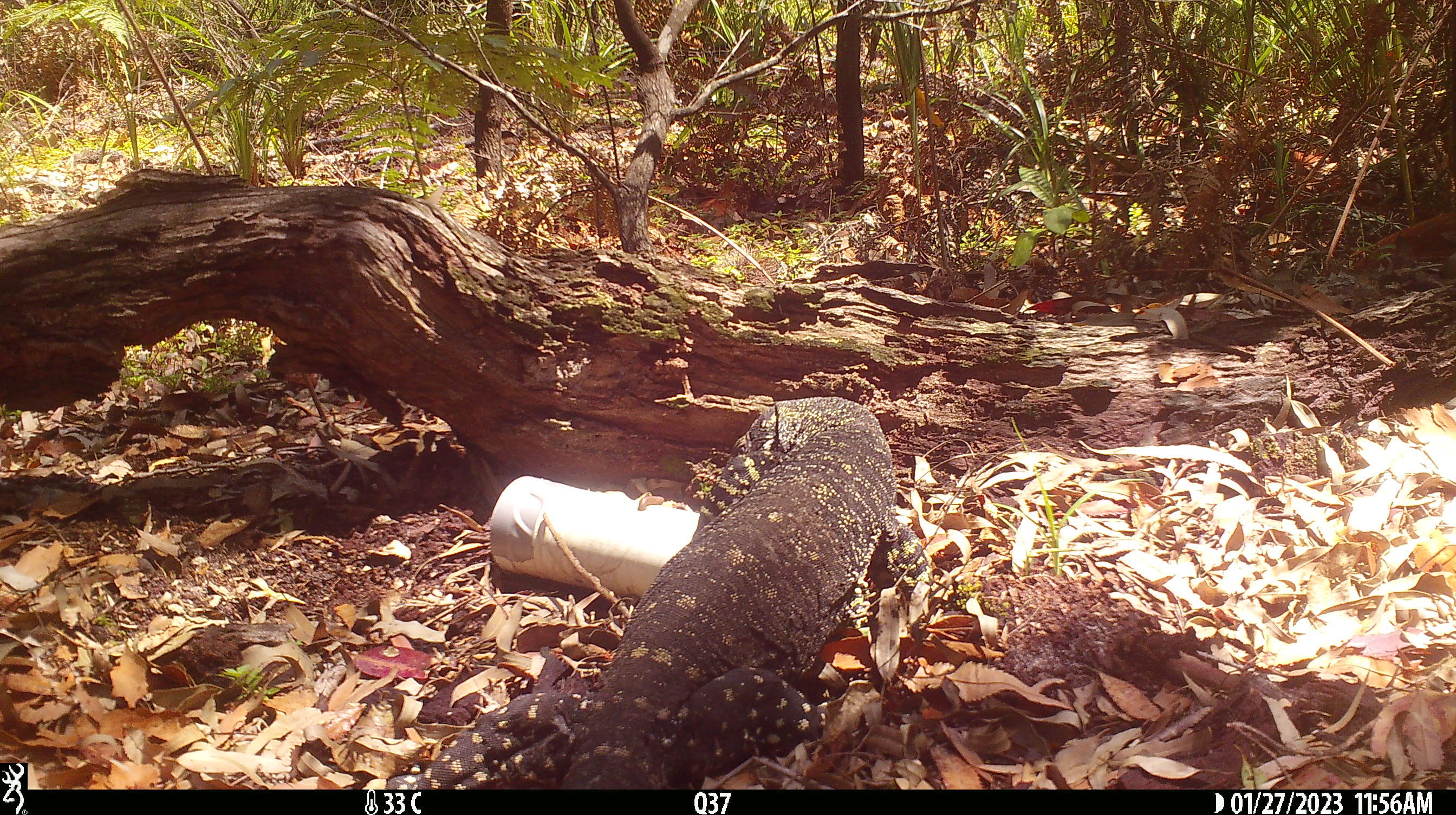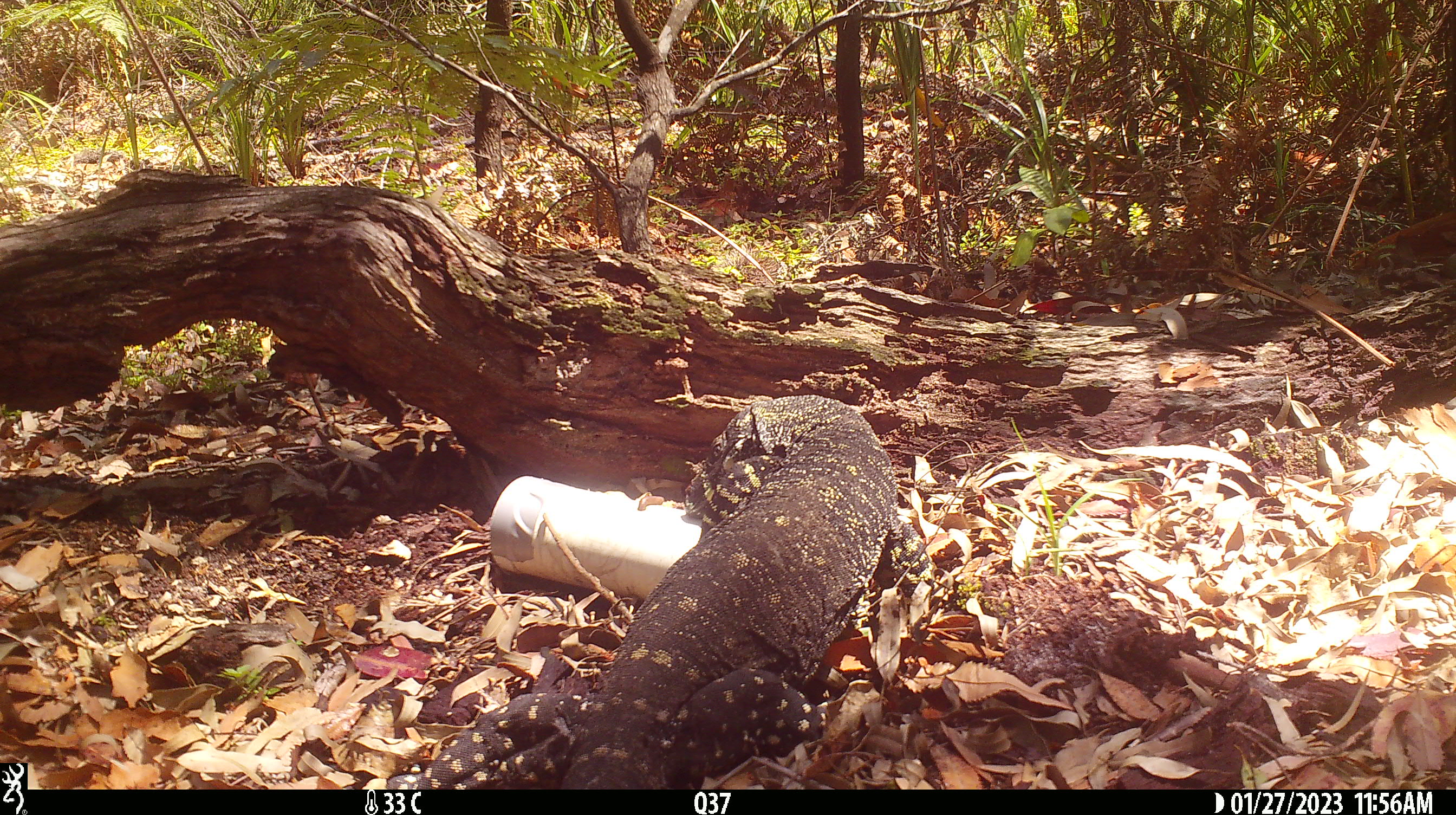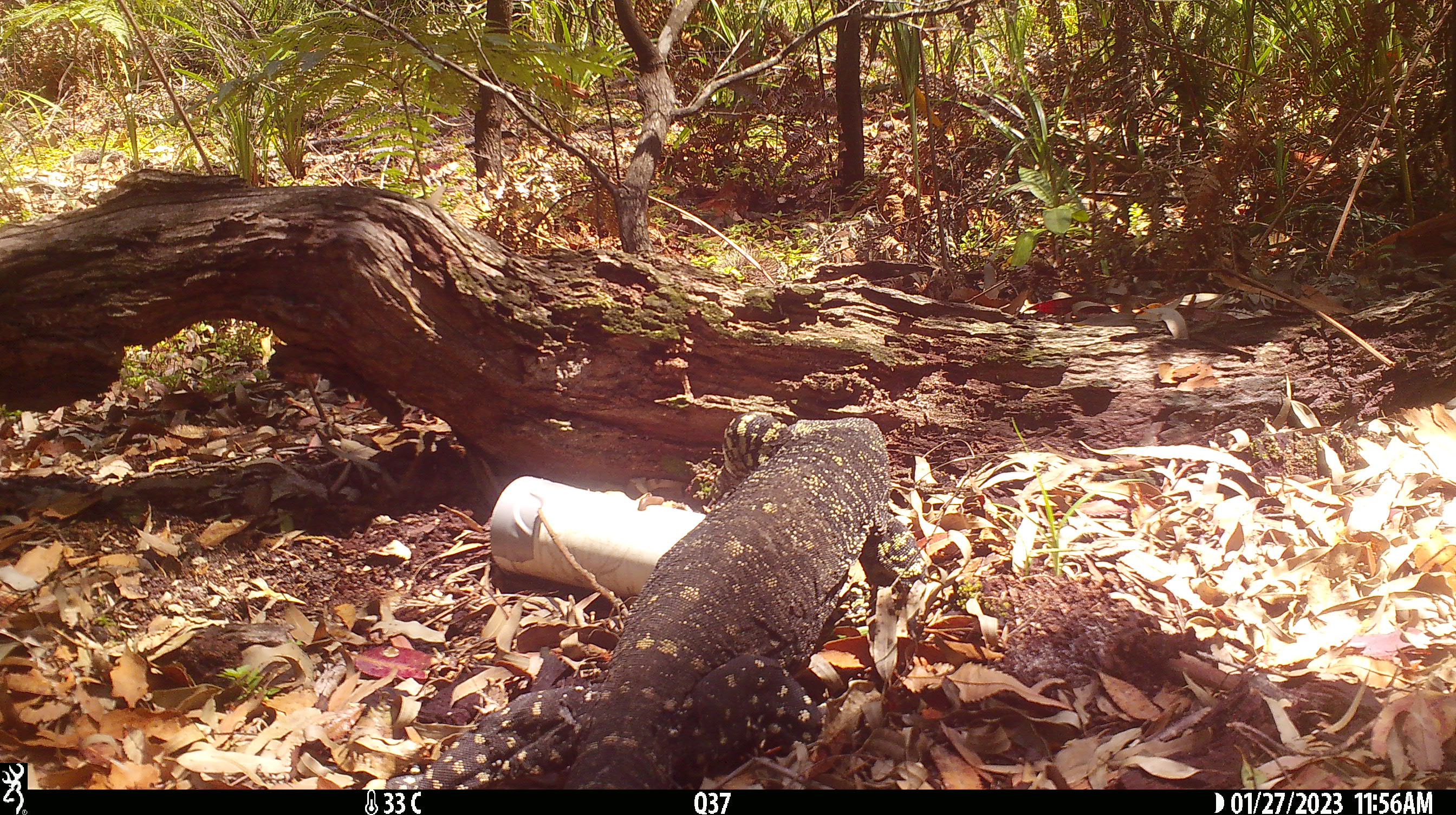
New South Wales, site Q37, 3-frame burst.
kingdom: Animalia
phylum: Chordata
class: Reptilia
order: Squamata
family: Varanidae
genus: Varanus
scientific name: Varanus varius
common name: lace monitor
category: goanna